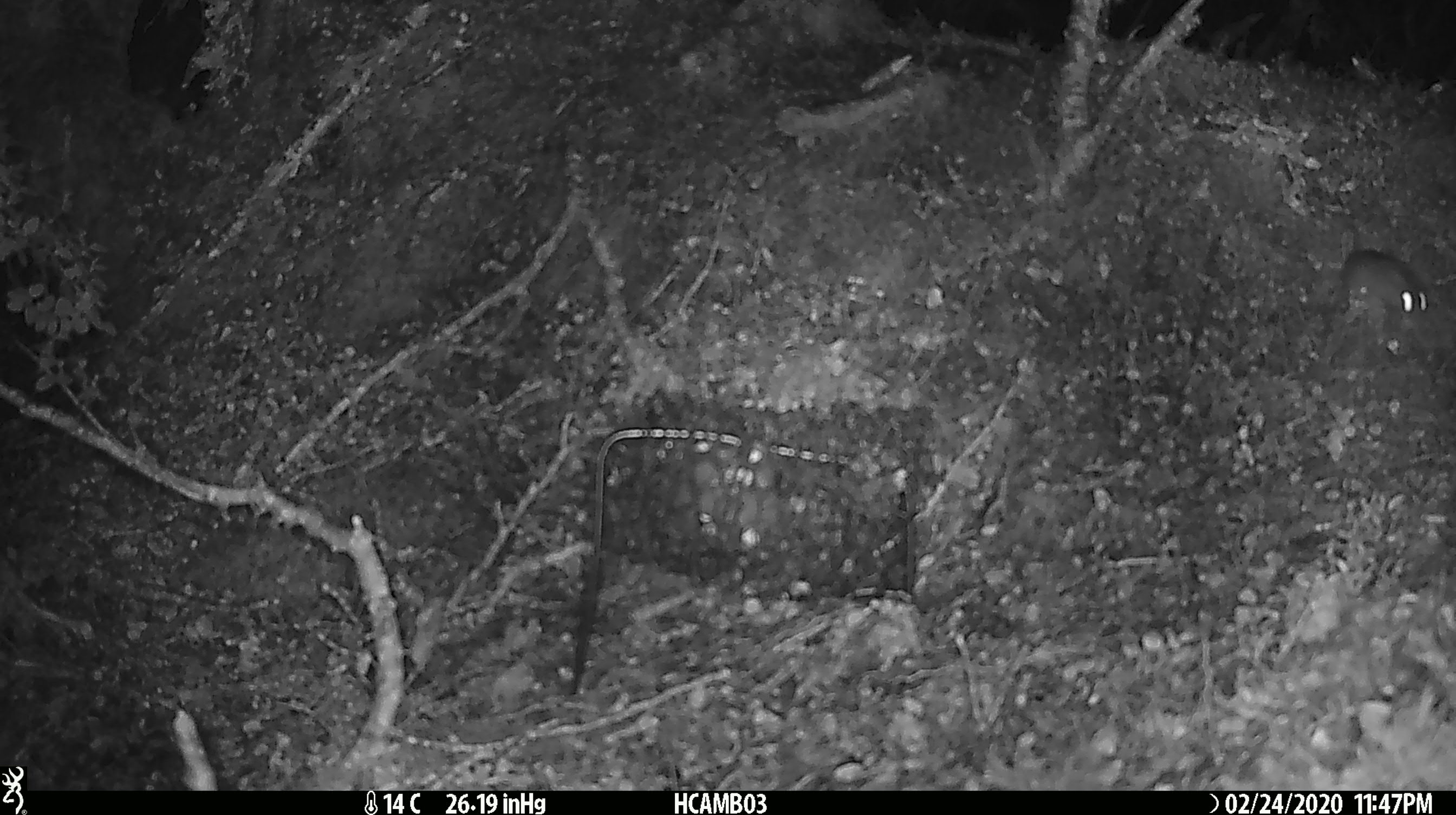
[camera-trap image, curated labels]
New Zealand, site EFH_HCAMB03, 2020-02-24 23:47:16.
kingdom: Animalia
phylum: Chordata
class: Mammalia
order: Rodentia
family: Muridae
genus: Mus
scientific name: Mus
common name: mouse